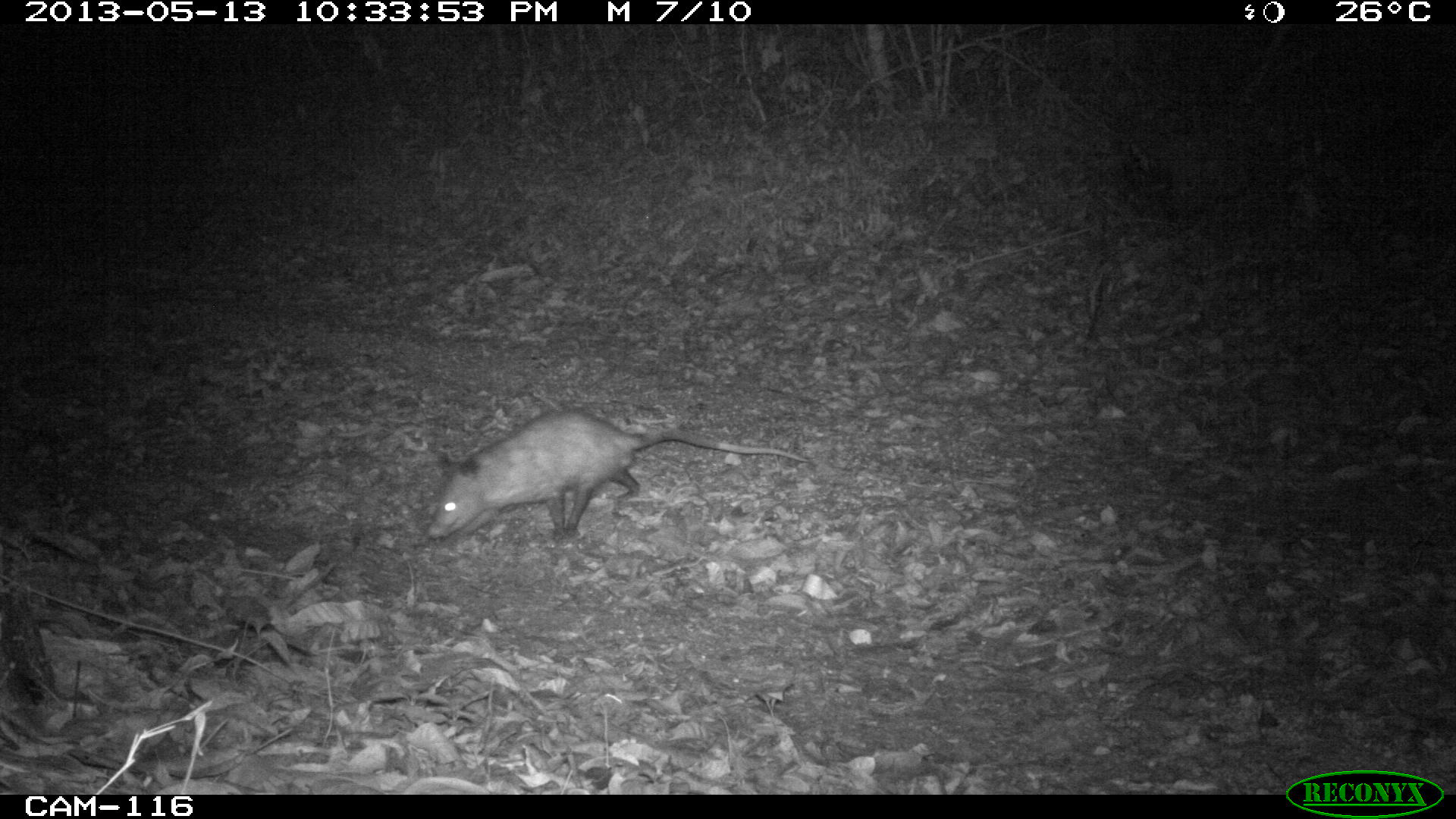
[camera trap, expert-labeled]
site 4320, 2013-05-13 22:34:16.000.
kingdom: Animalia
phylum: Chordata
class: Mammalia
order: Didelphimorphia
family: Didelphidae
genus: Didelphis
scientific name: Didelphis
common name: american opossums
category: didelphis sp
Didelphis sp (american opossums) (Didelphis), count 1.